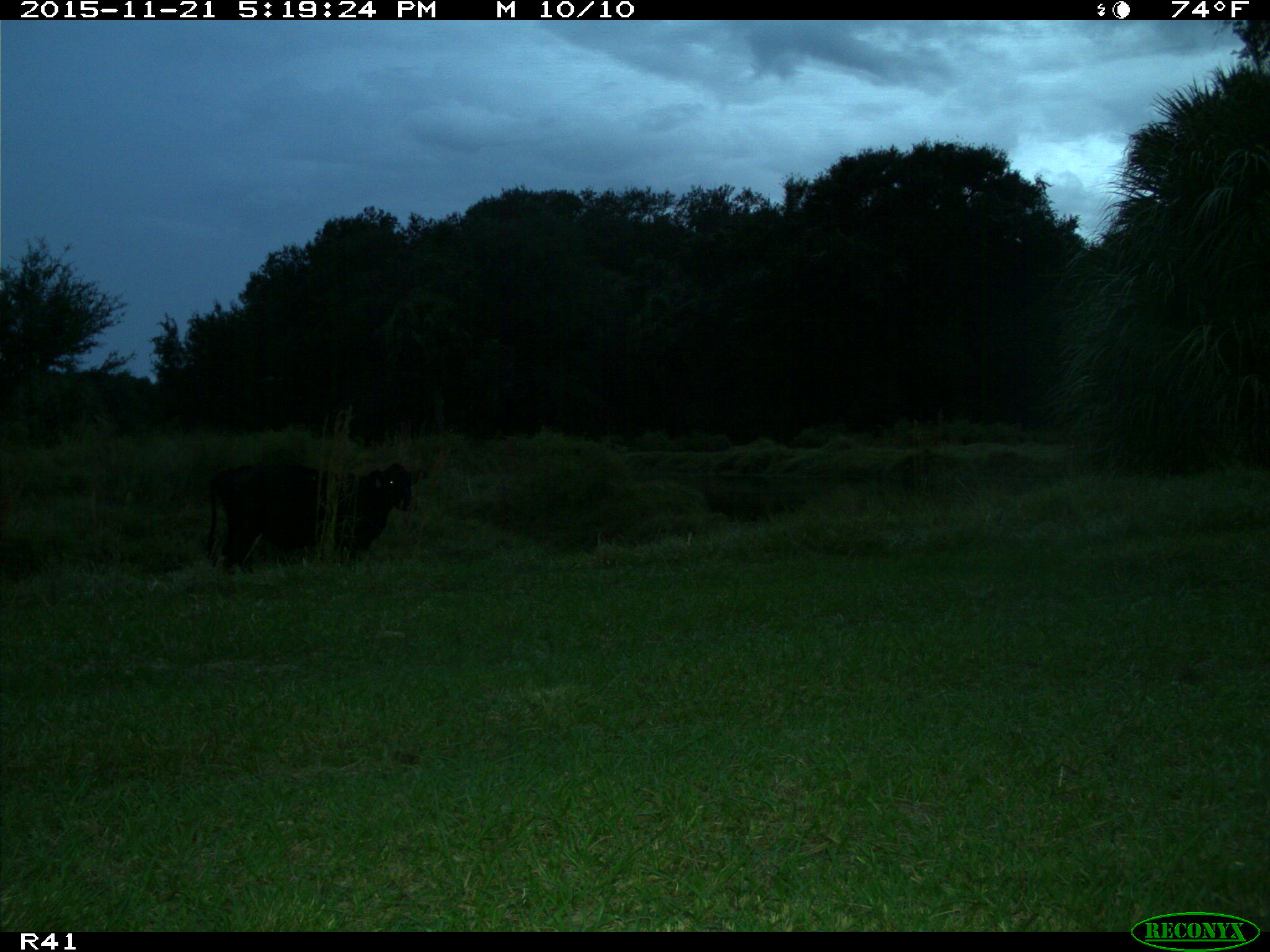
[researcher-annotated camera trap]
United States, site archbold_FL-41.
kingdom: Animalia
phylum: Chordata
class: Mammalia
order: Artiodactyla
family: Bovidae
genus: Bos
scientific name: Bos taurus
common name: domestic cow